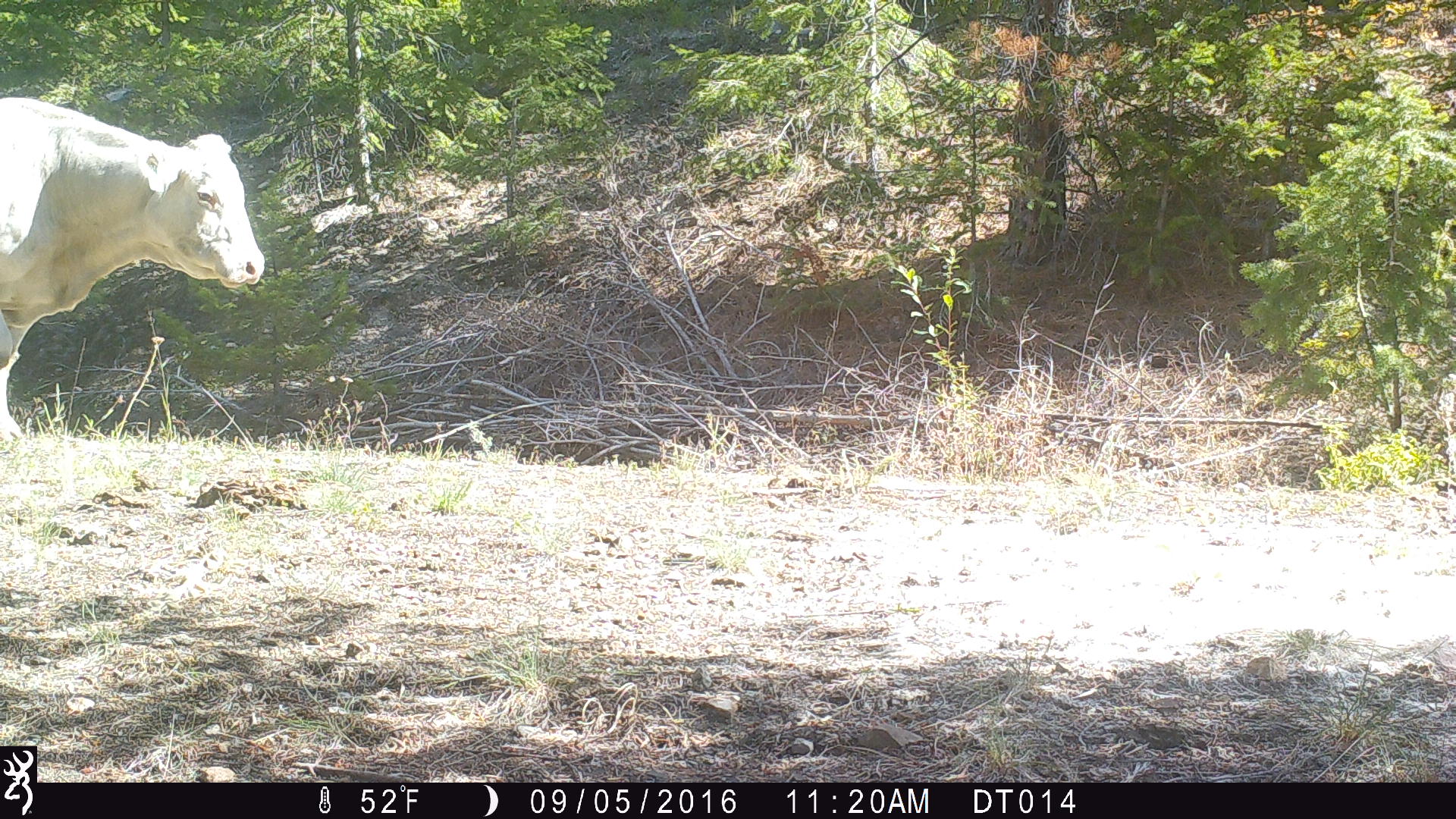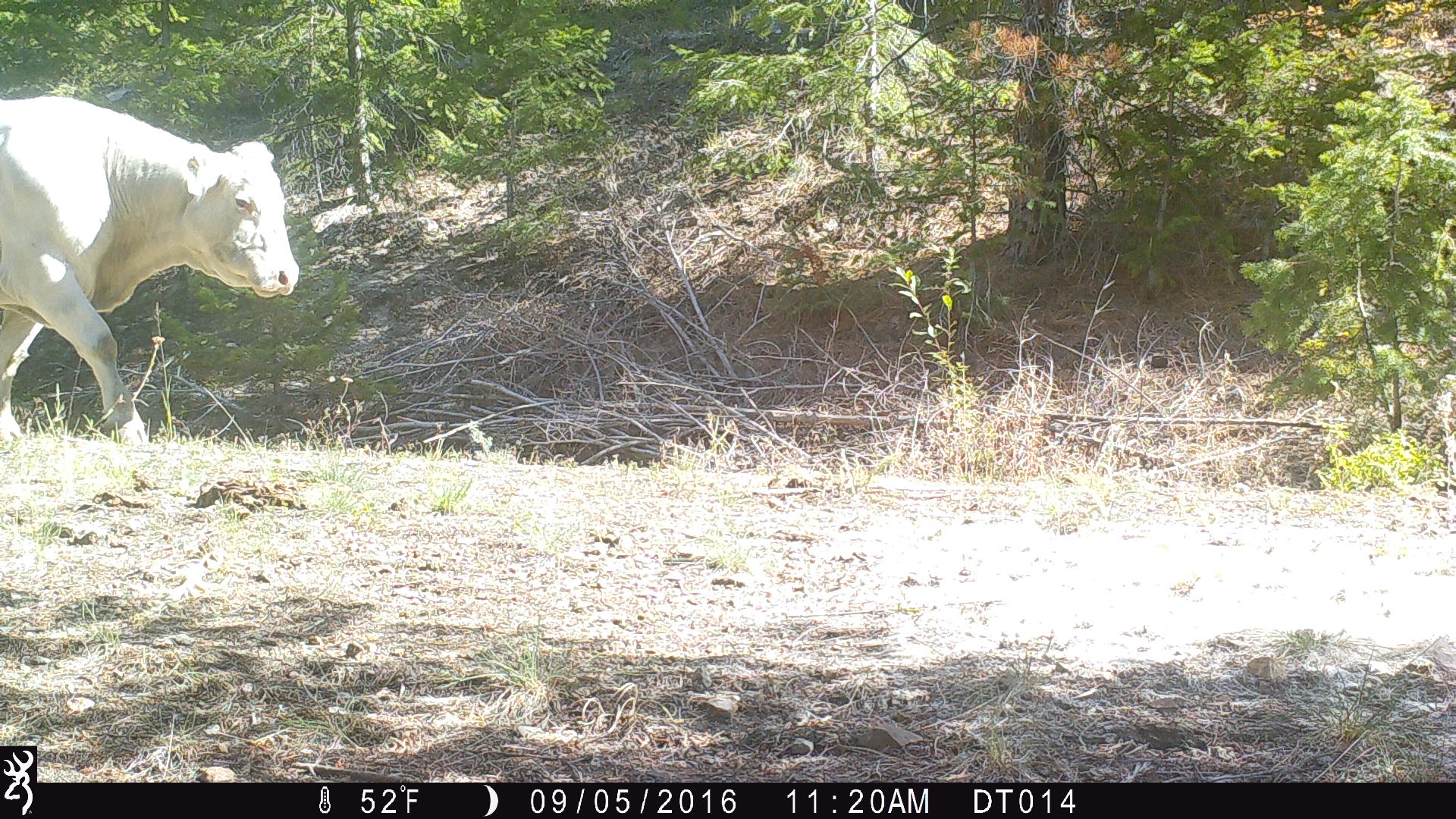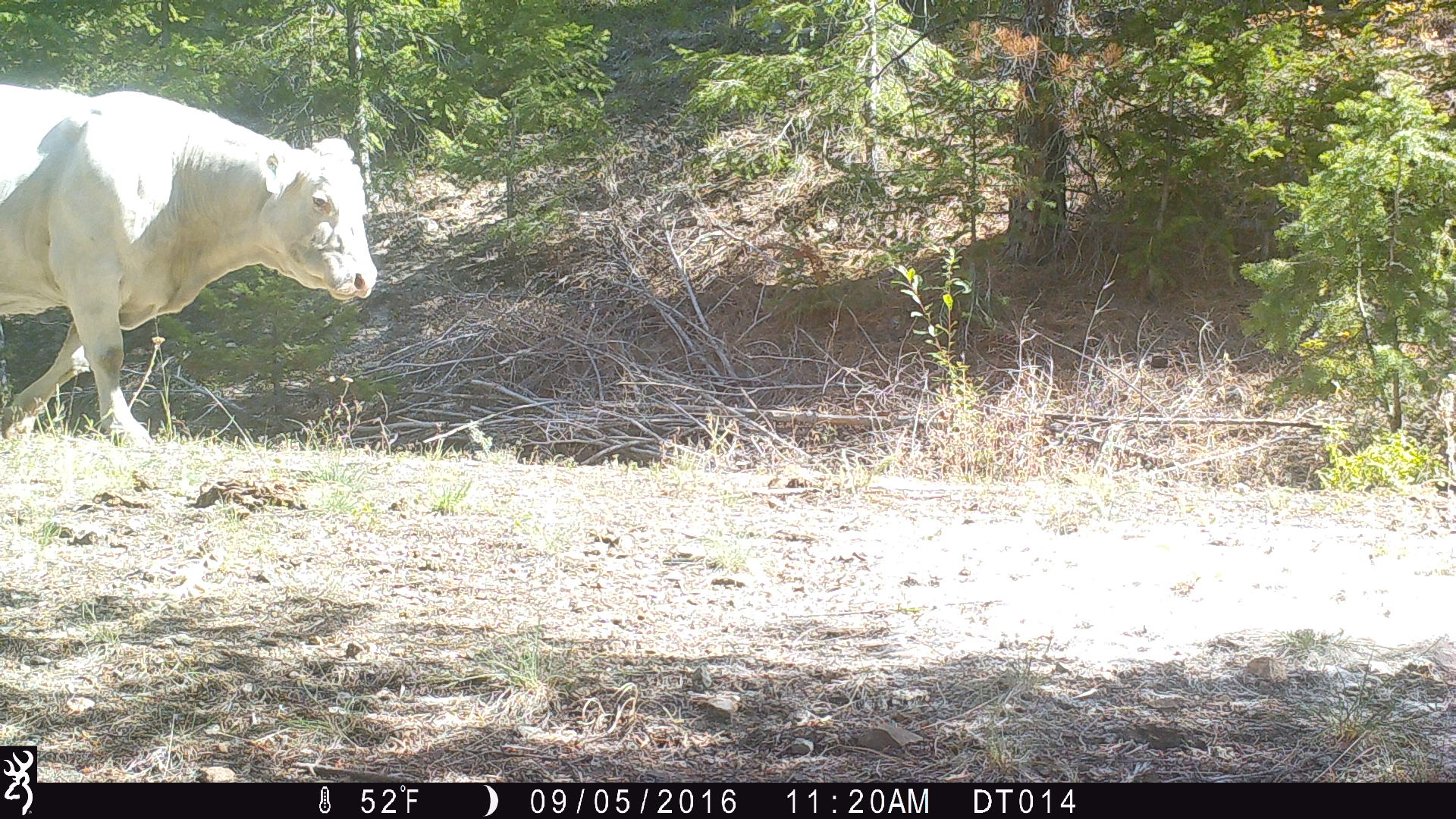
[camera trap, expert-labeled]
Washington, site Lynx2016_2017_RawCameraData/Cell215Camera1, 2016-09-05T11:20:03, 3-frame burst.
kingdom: Animalia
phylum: Chordata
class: Mammalia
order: Artiodactyla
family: Bovidae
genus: Bos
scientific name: Bos taurus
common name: domestic cattle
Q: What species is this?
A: Domestic cattle (Bos taurus).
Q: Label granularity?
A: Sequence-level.